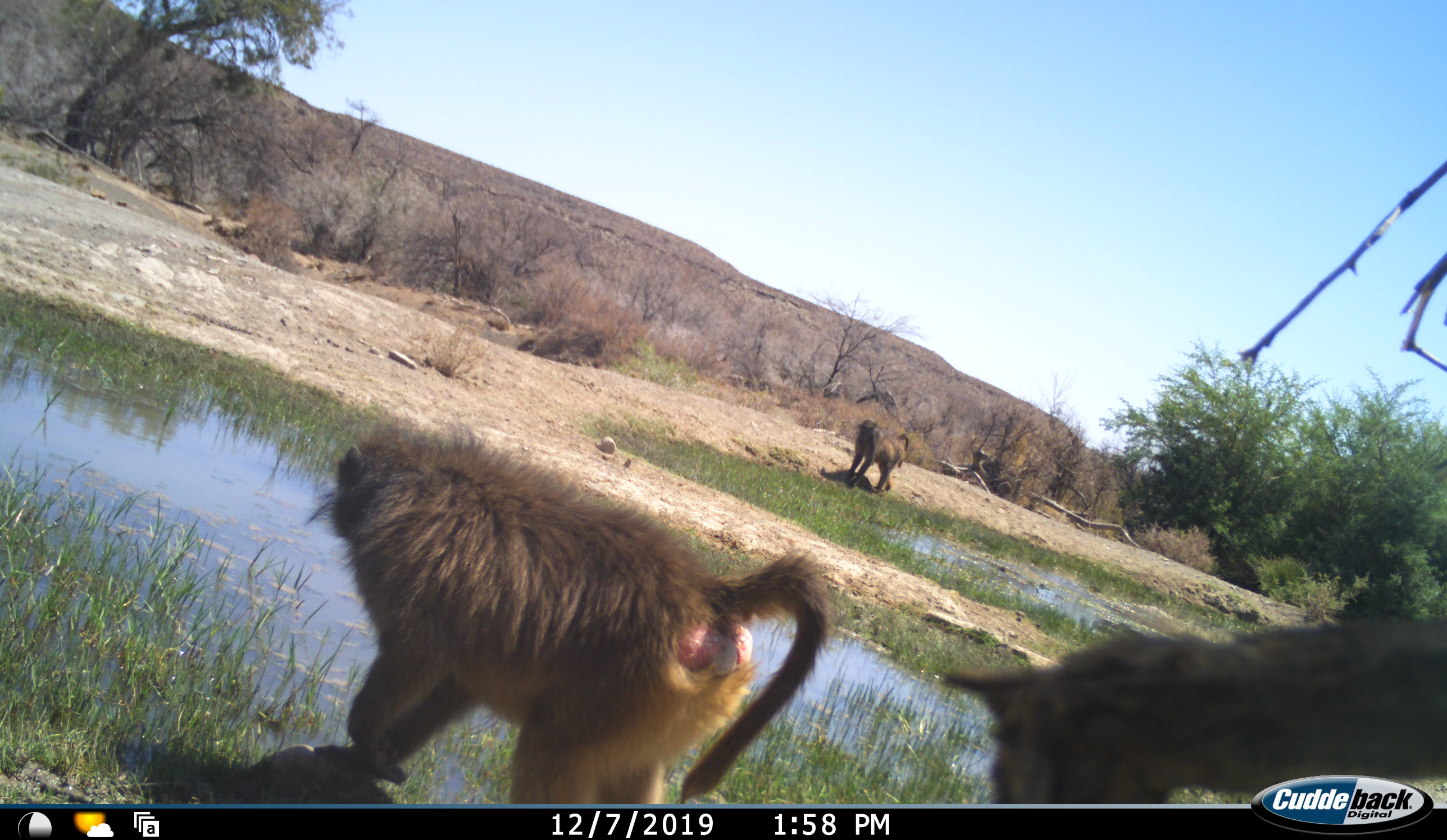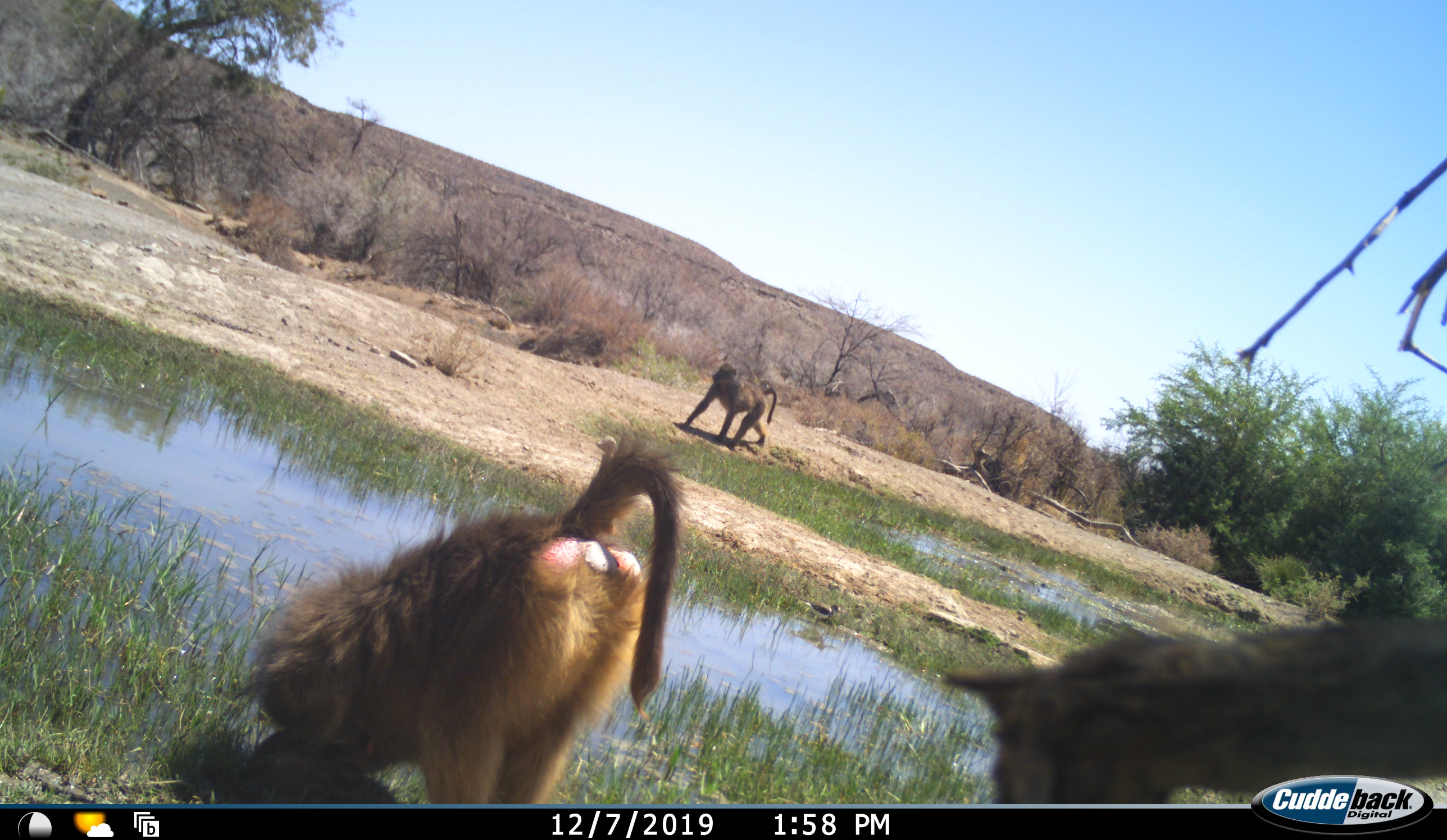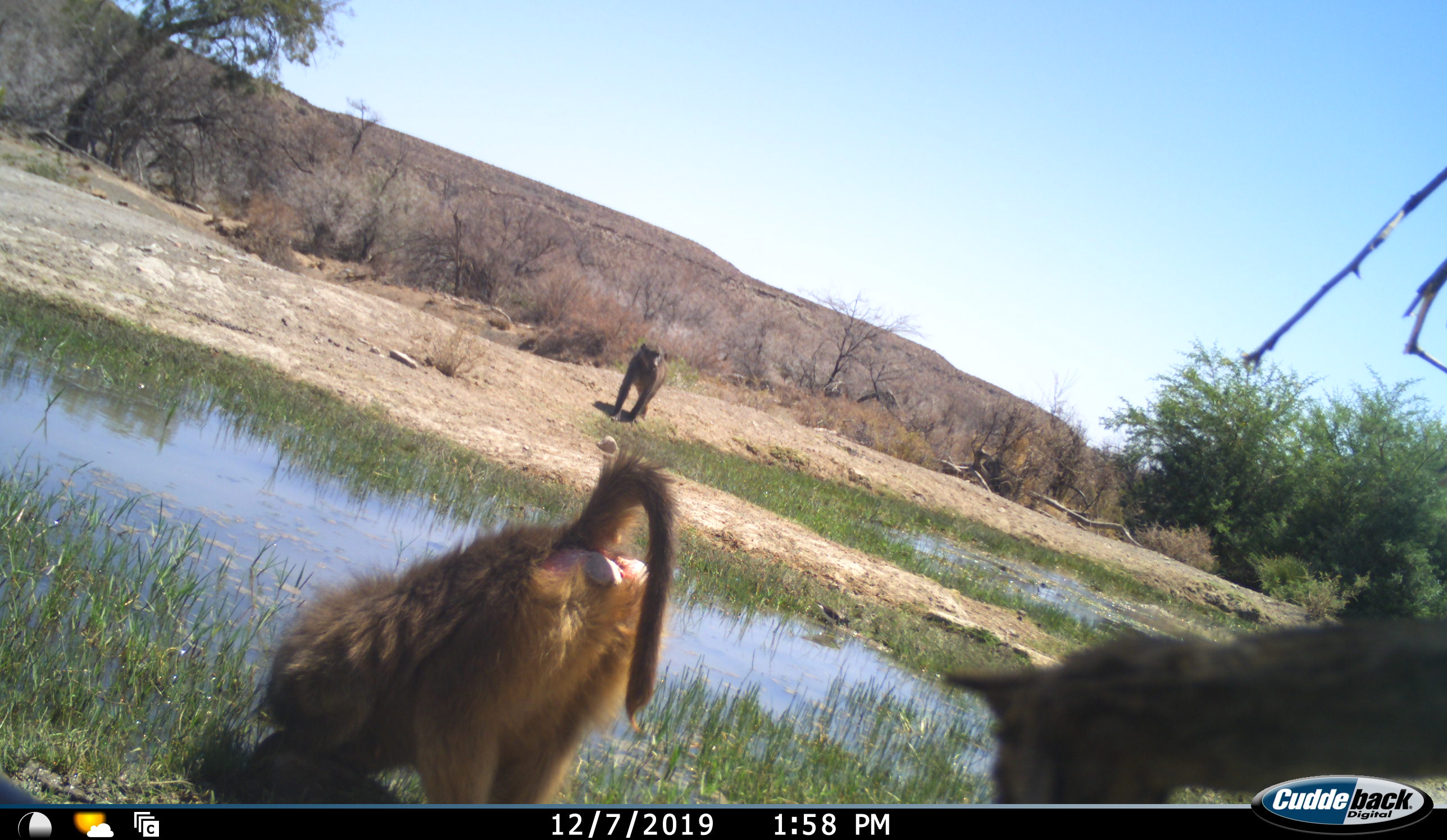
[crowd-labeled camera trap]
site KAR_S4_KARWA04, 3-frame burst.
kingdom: Animalia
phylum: Chordata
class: Mammalia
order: Primates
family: Cercopithecidae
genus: Papio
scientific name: Papio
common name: baboon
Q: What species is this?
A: Baboon (Papio).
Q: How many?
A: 2.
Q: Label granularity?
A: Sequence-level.